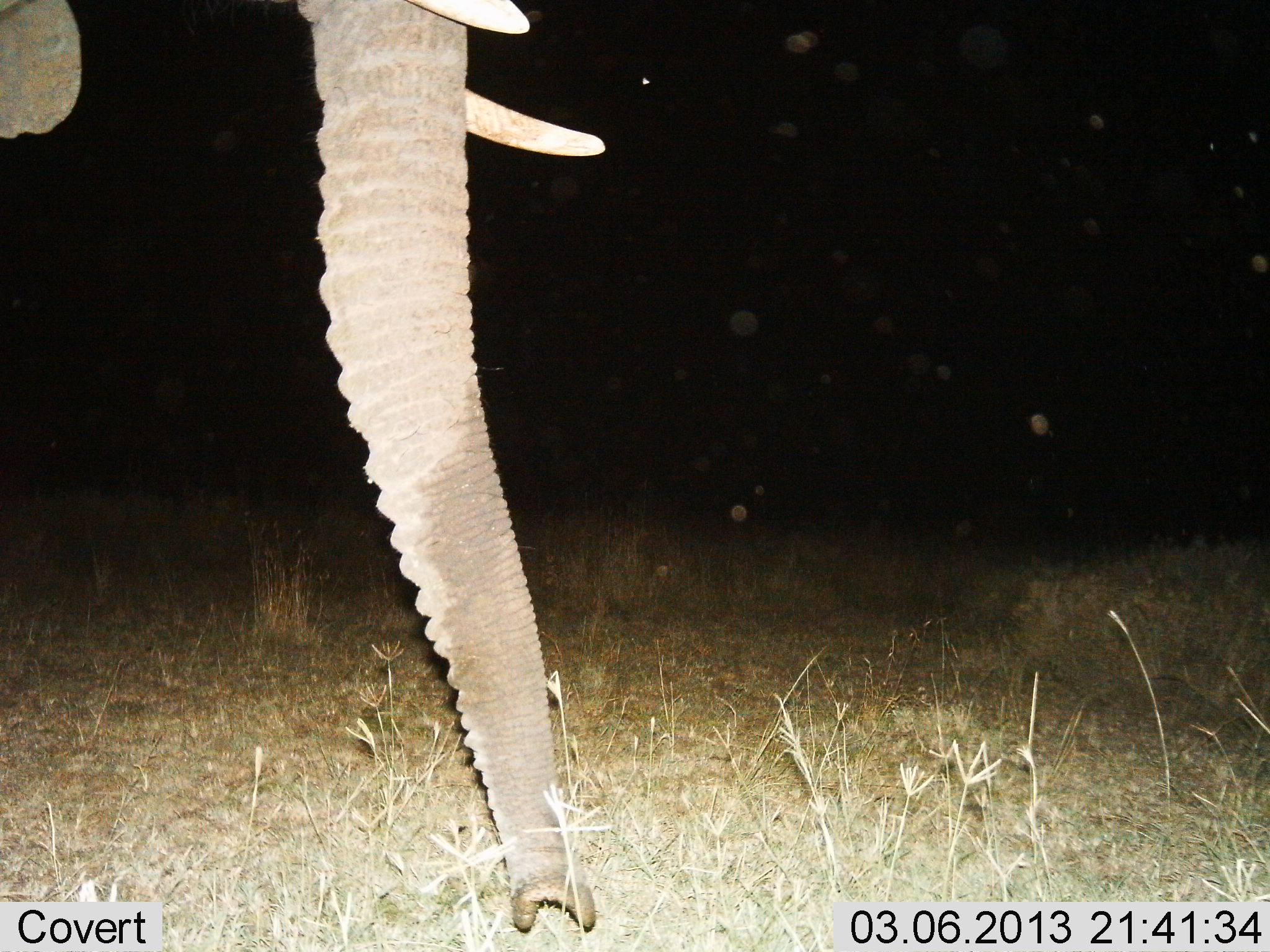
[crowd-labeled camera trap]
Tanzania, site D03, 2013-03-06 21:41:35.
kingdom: Animalia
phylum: Chordata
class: Mammalia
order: Proboscidea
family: Elephantidae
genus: Loxodonta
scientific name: Loxodonta africana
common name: african bush elephant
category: elephant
Elephant (african bush elephant) (Loxodonta africana), count 1. Behavior (volunteer vote fractions): standing 73%, resting 0%, moving 13%, interacting 0%. Young present (vote fraction): 0%. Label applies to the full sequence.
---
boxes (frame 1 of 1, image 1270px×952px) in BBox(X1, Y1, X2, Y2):
animal: BBox(0, 1, 605, 933)